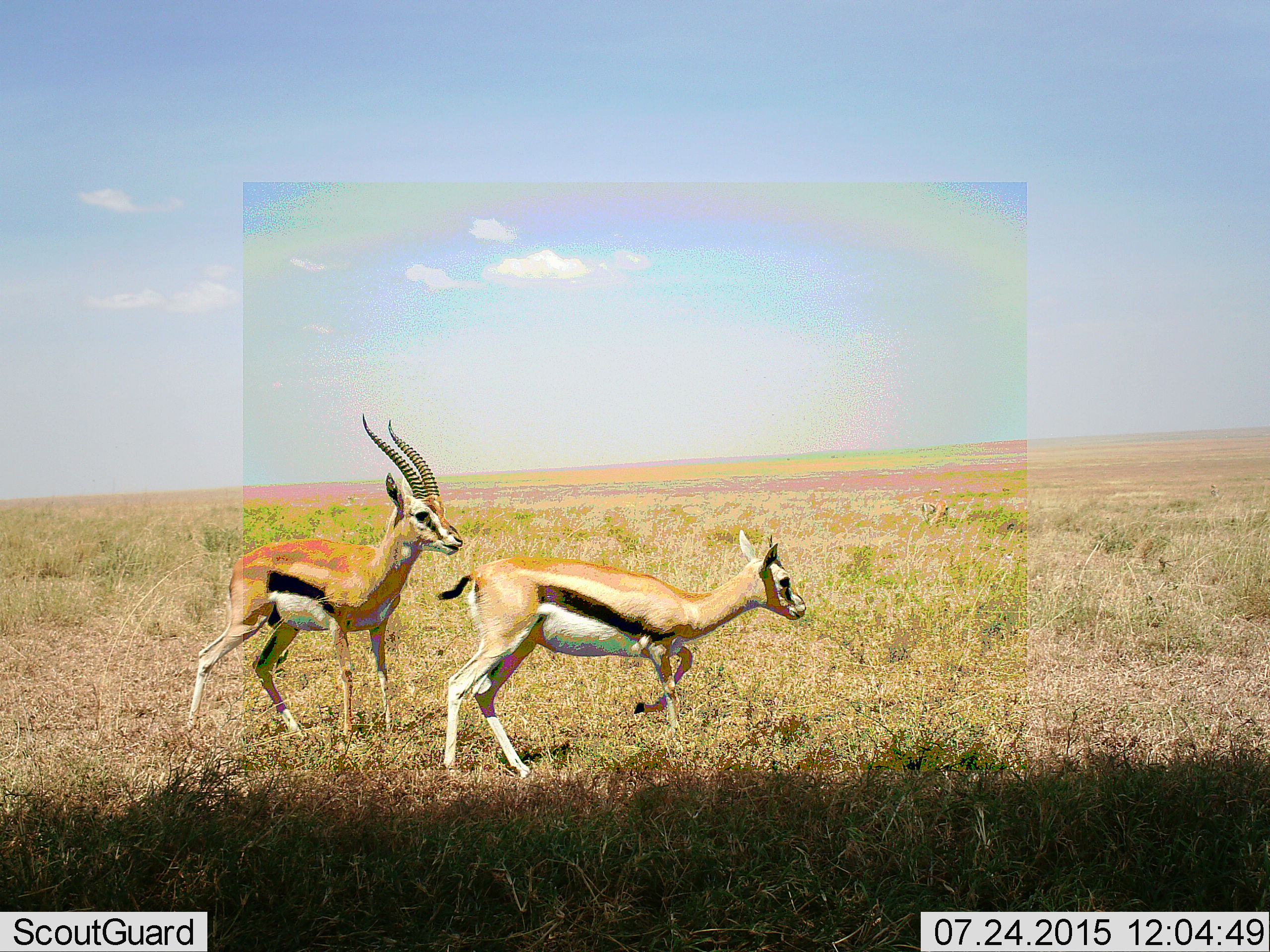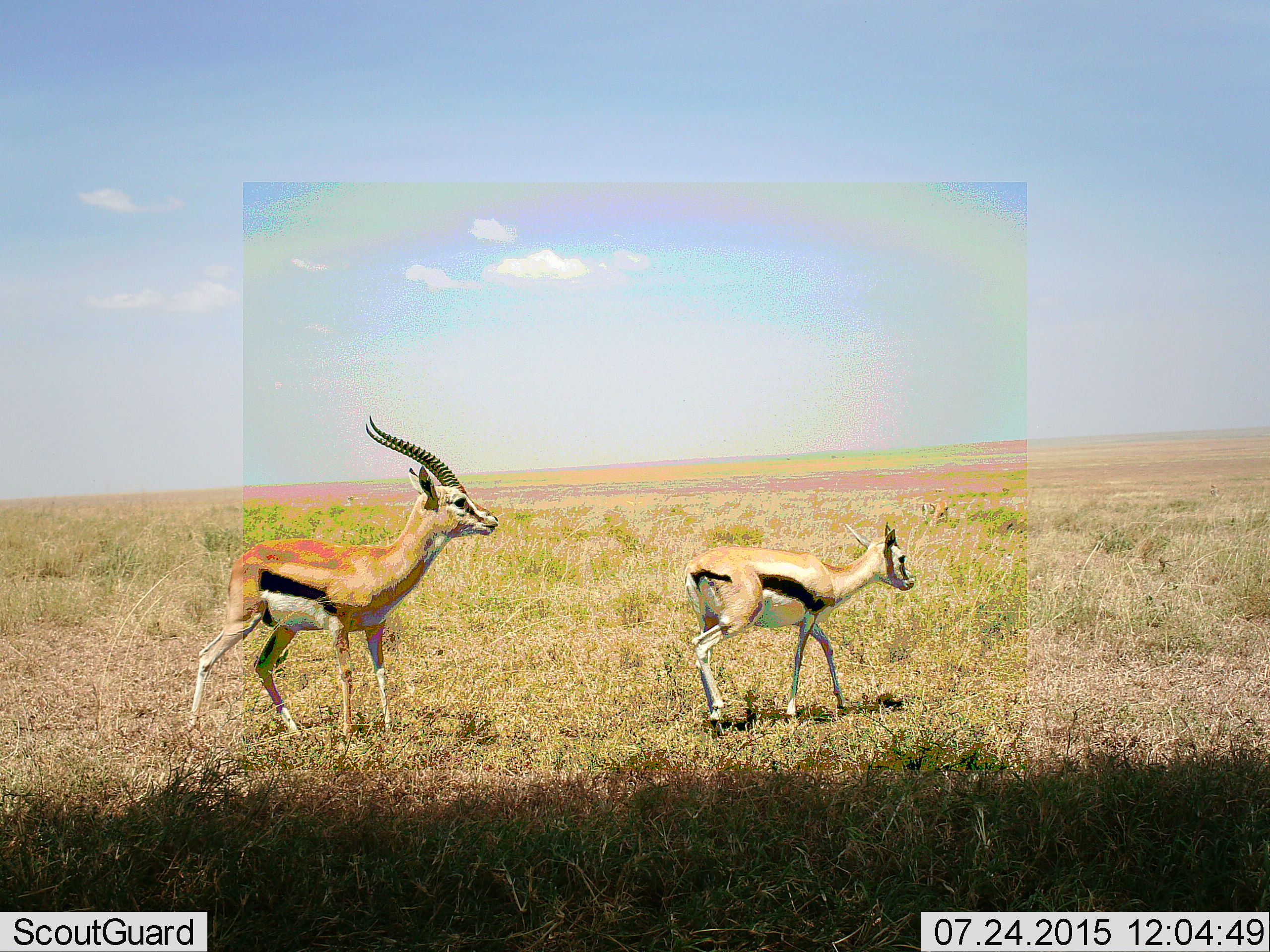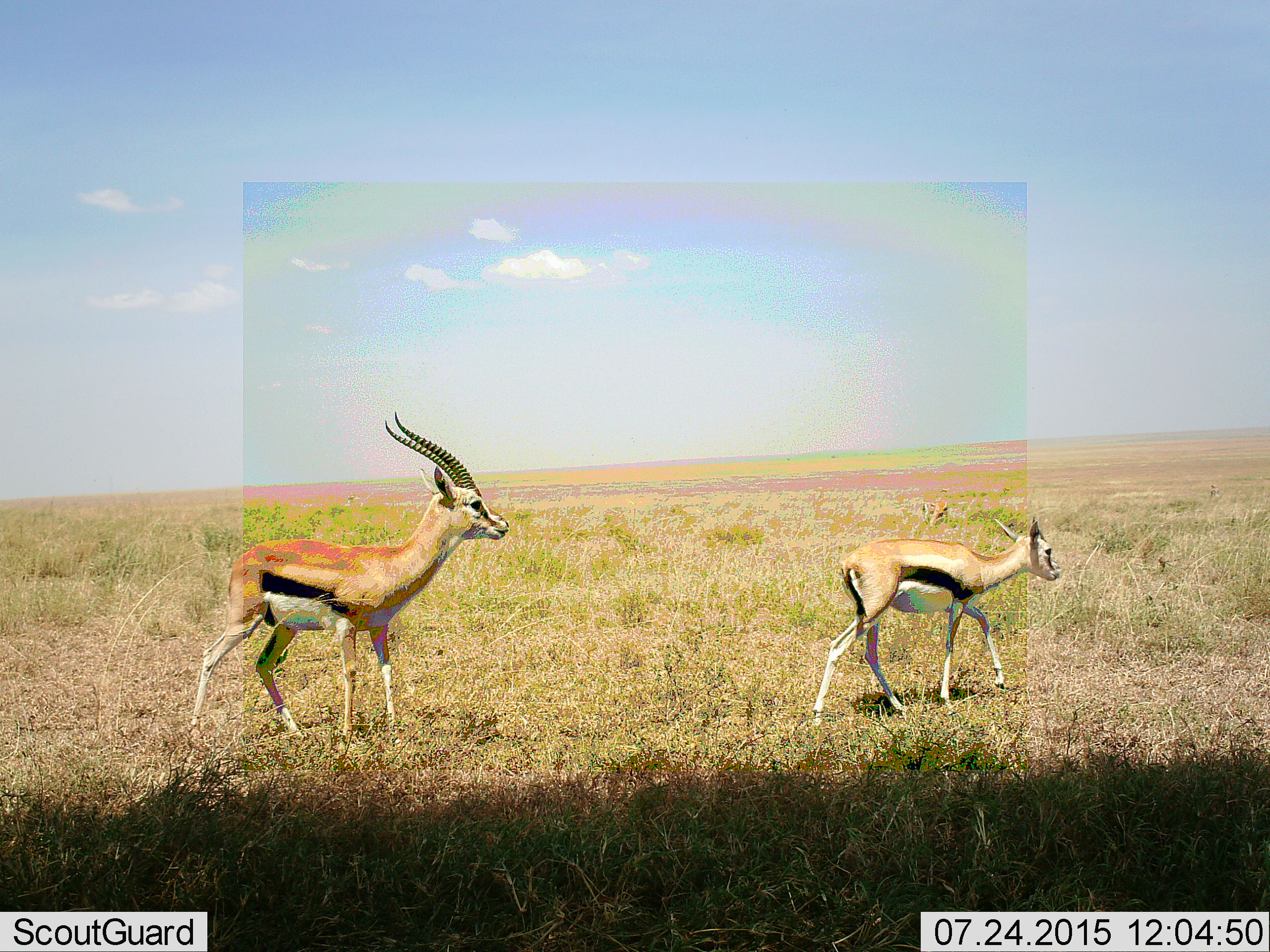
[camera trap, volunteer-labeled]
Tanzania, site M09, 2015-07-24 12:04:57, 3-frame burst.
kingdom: Animalia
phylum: Chordata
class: Mammalia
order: Artiodactyla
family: Bovidae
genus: Eudorcas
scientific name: Eudorcas thomsonii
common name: thomson's gazelle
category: gazellethomsons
Gazellethomsons (thomson's gazelle) (Eudorcas thomsonii), count 3. Behavior (volunteer vote fractions): standing 60%, resting 0%, moving 90%, interacting 0%. Young present (vote fraction): 20%. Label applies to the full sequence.